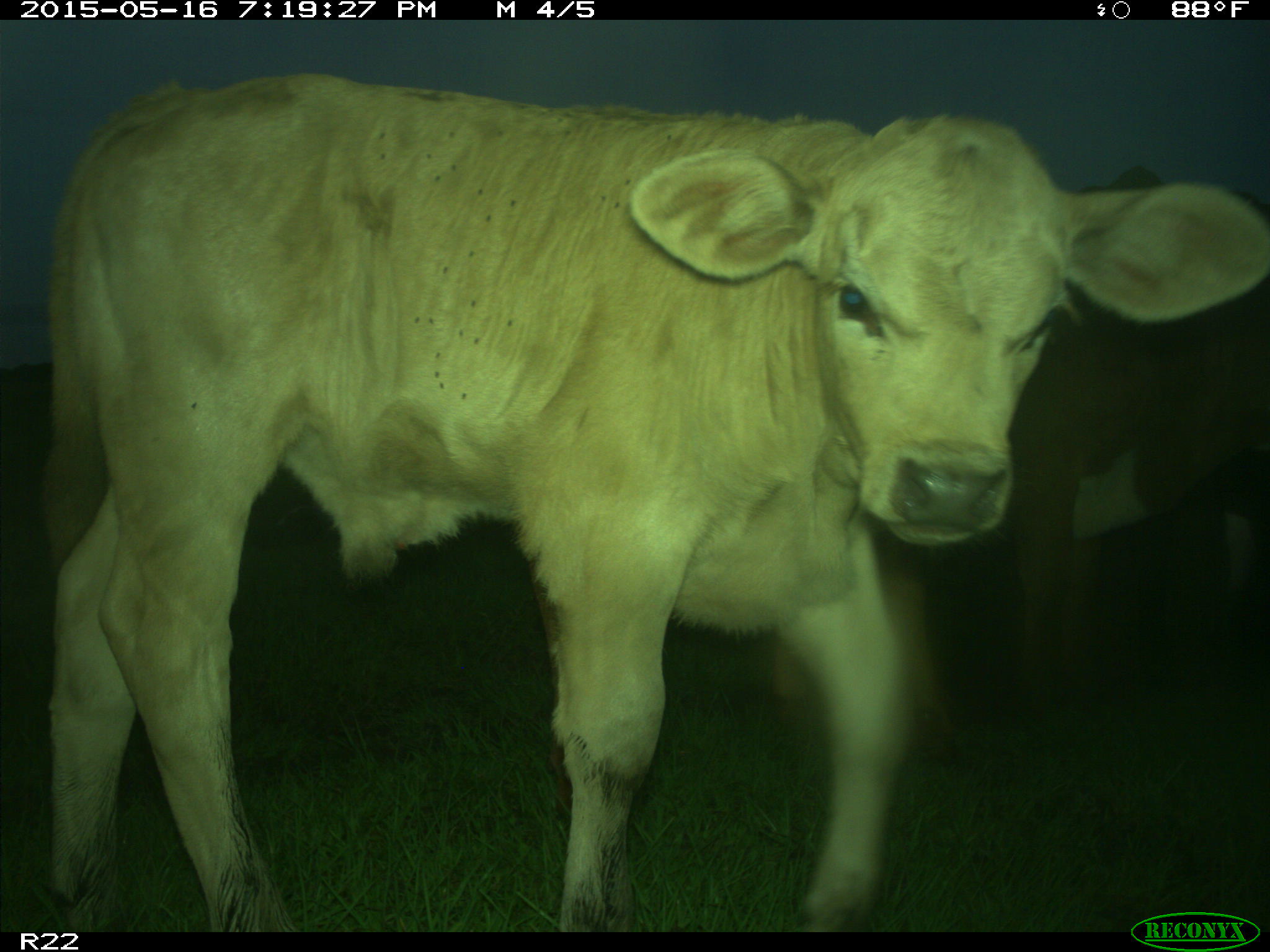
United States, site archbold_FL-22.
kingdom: Animalia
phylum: Chordata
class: Mammalia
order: Artiodactyla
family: Bovidae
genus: Bos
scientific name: Bos taurus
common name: domestic cow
Bos taurus (domestic cow).